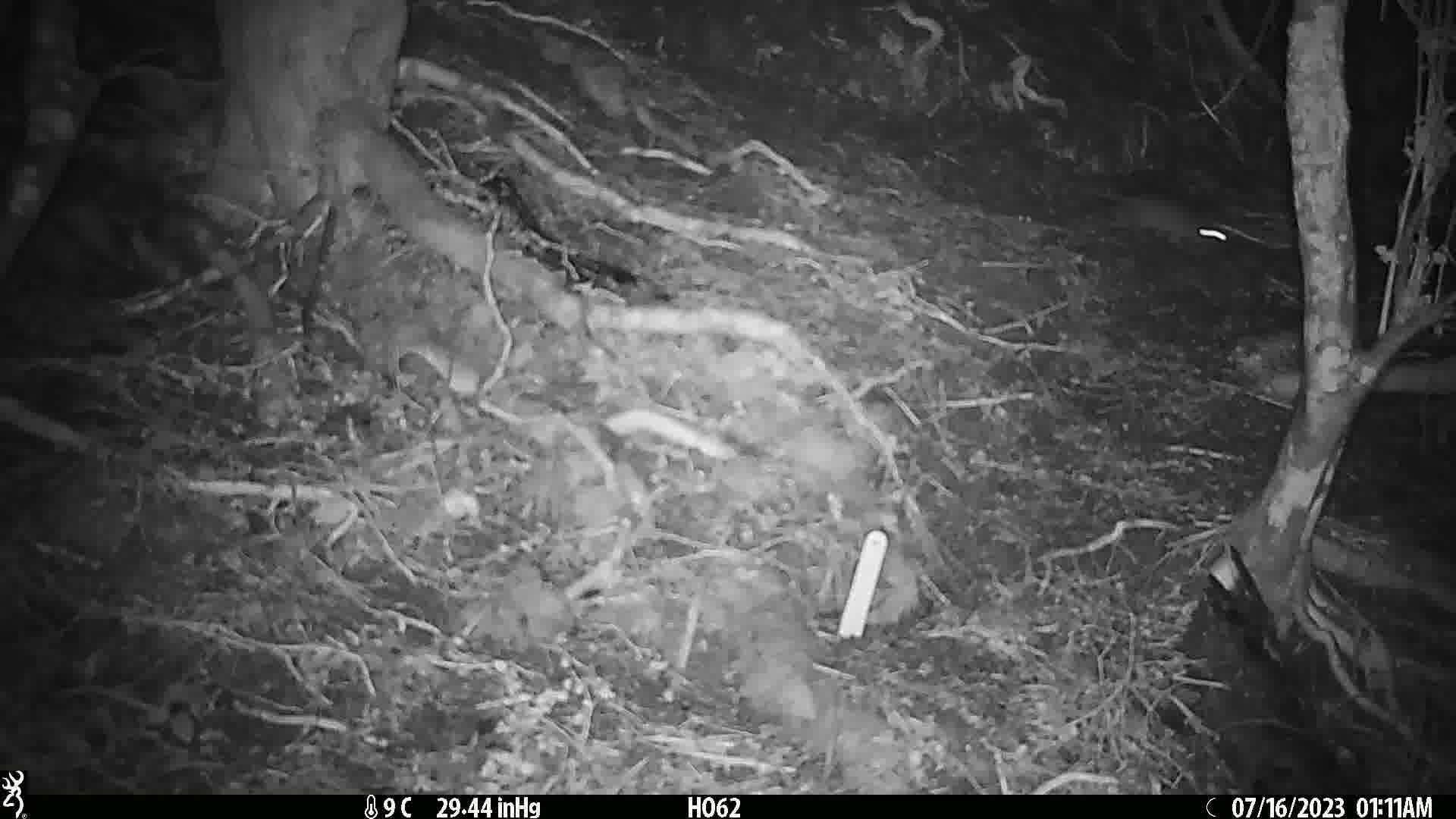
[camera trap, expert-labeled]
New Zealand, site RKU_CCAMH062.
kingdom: Animalia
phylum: Chordata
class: Mammalia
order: Rodentia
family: Muridae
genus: Rattus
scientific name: Rattus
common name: rat